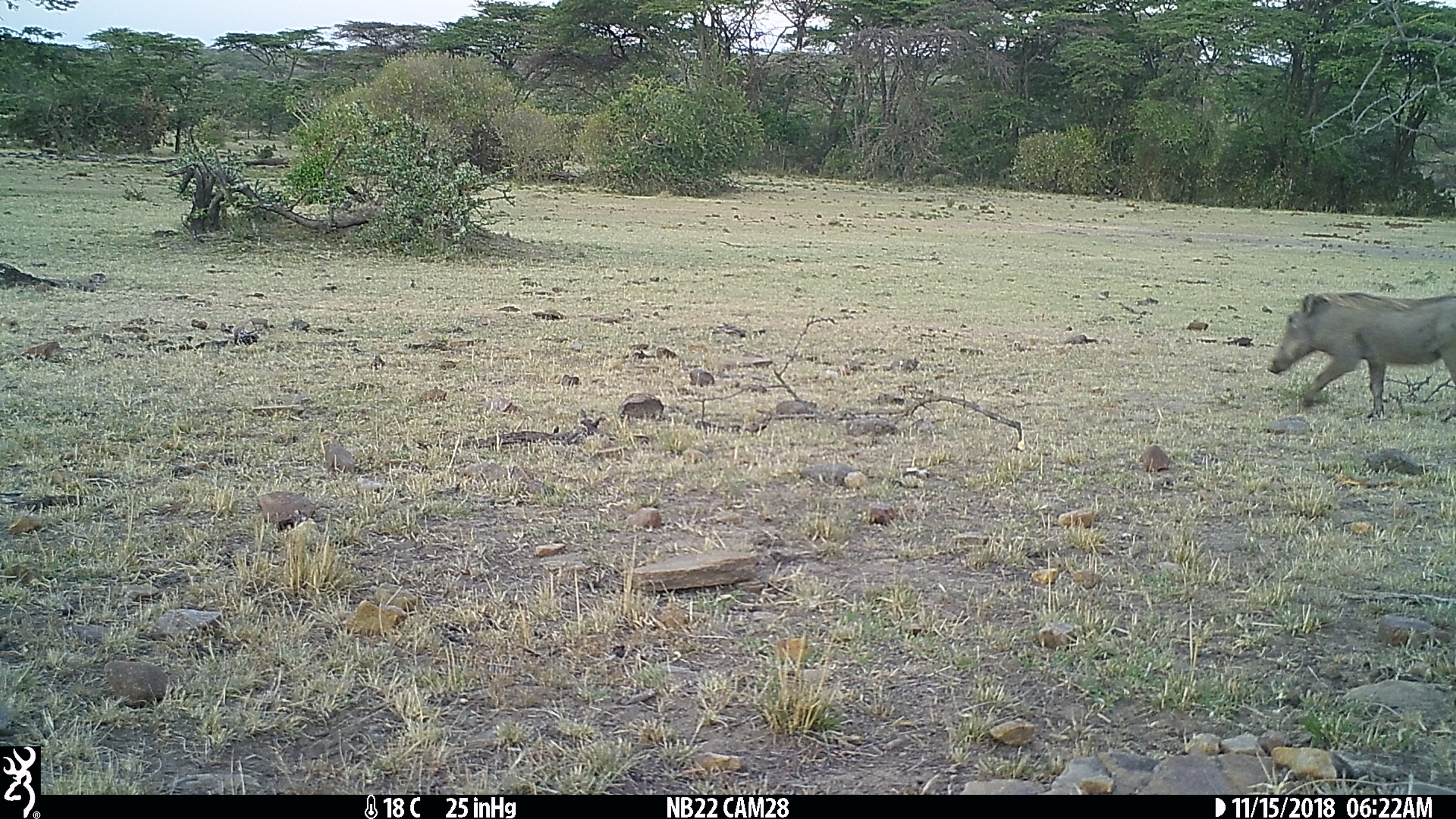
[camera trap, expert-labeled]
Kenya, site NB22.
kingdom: Animalia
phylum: Chordata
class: Mammalia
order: Artiodactyla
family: Suidae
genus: Phacochoerus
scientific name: Phacochoerus africanus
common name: common warthog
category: warthog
Warthog (common warthog) (Phacochoerus africanus).